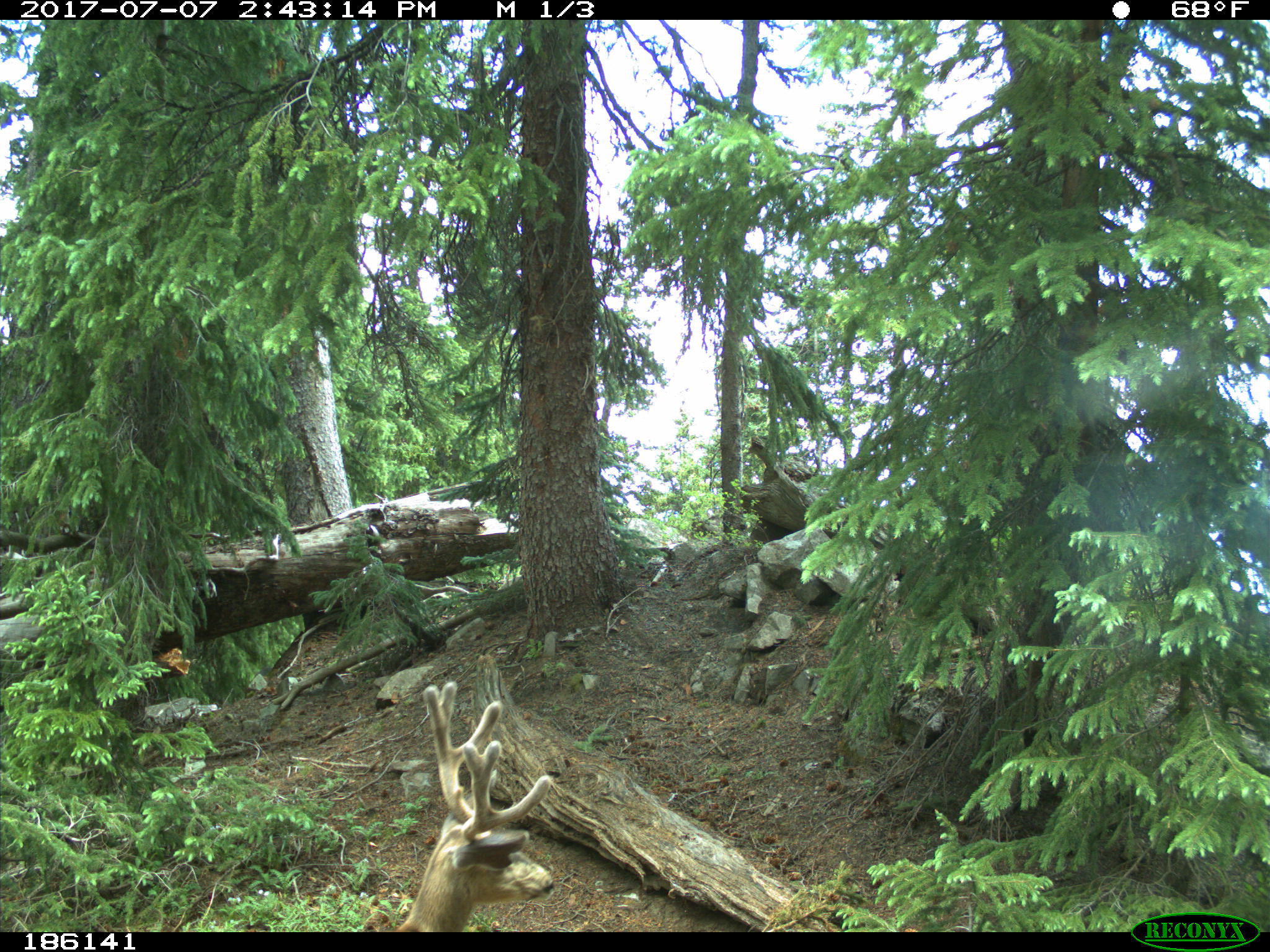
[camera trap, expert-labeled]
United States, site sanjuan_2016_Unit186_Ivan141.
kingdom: Animalia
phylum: Chordata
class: Mammalia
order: Artiodactyla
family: Cervidae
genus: Odocoileus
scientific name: Odocoileus hemionus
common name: mule deer